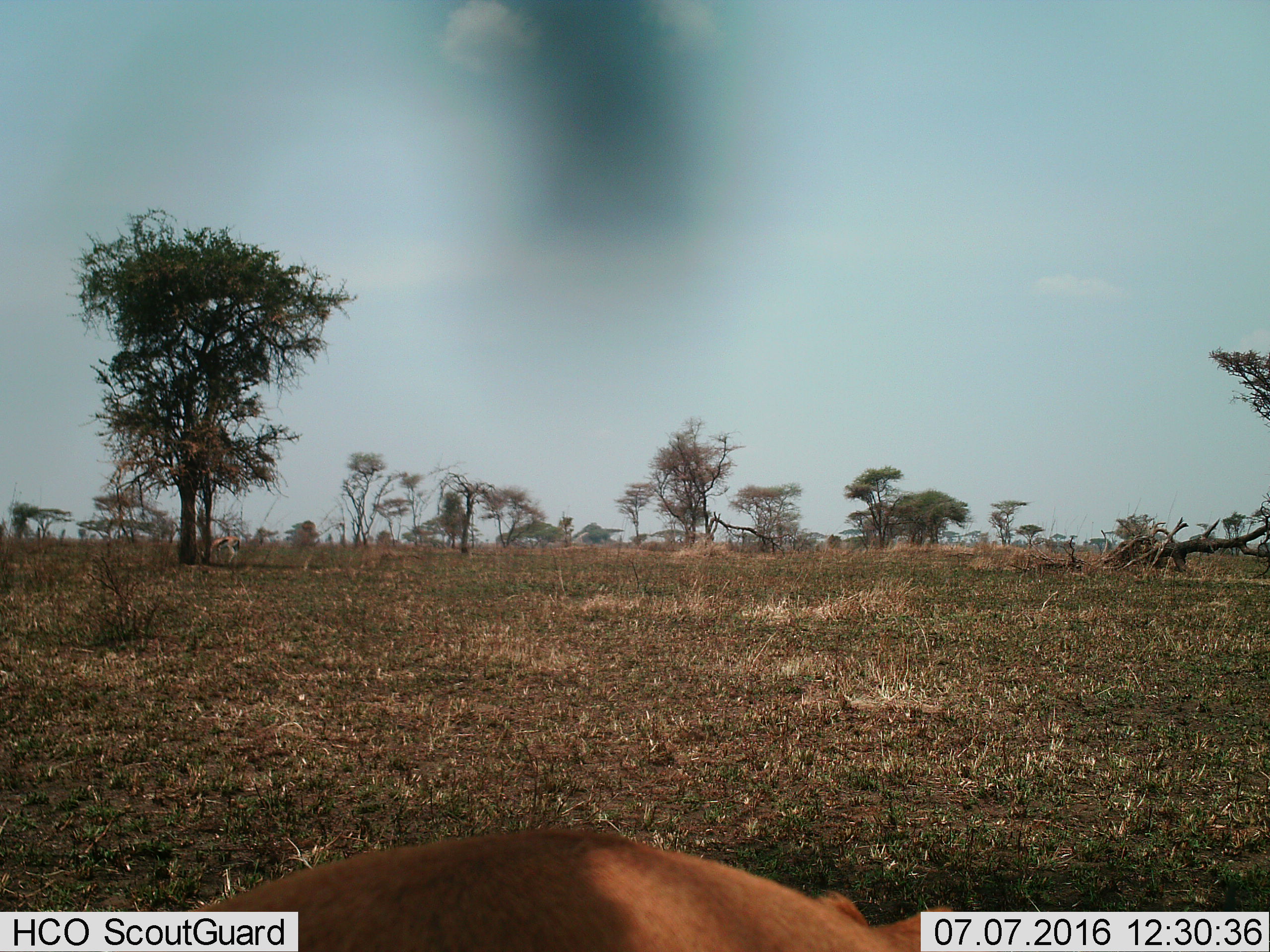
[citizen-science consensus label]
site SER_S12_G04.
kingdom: Animalia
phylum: Chordata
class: Mammalia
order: Artiodactyla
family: Bovidae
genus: Eudorcas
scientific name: Eudorcas thomsonii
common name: thomson's gazelle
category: gazellethomsons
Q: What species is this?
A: Gazellethomsons (thomson's gazelle) (Eudorcas thomsonii).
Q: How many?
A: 2.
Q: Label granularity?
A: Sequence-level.